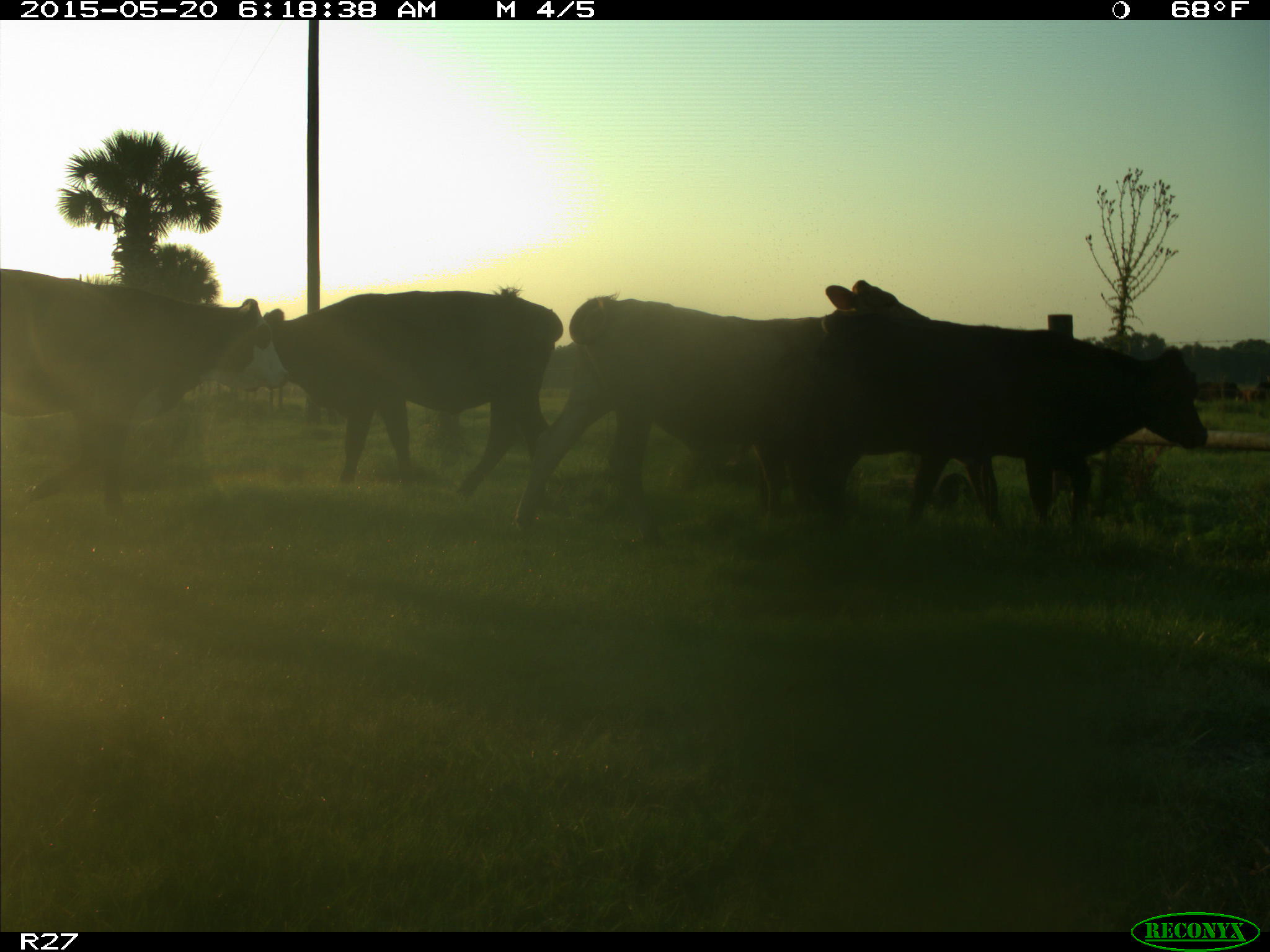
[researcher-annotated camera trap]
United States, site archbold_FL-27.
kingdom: Animalia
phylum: Chordata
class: Mammalia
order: Artiodactyla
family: Bovidae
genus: Bos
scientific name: Bos taurus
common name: domestic cow